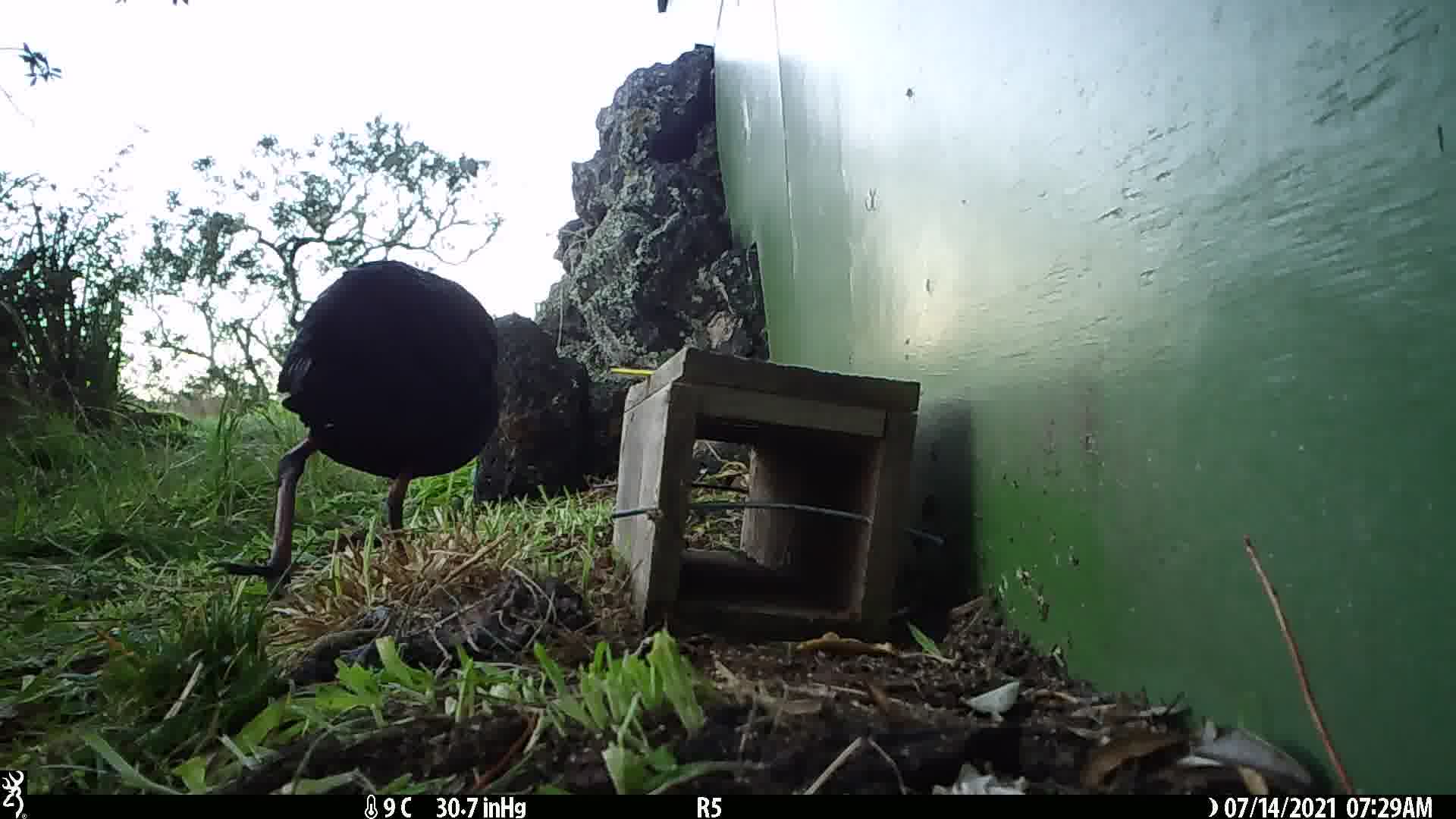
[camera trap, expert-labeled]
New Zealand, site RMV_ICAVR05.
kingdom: Animalia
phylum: Chordata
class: Aves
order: Gruiformes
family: Rallidae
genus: Porphyrio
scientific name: Porphyrio melanotus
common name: australasian swamphen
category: pukeko